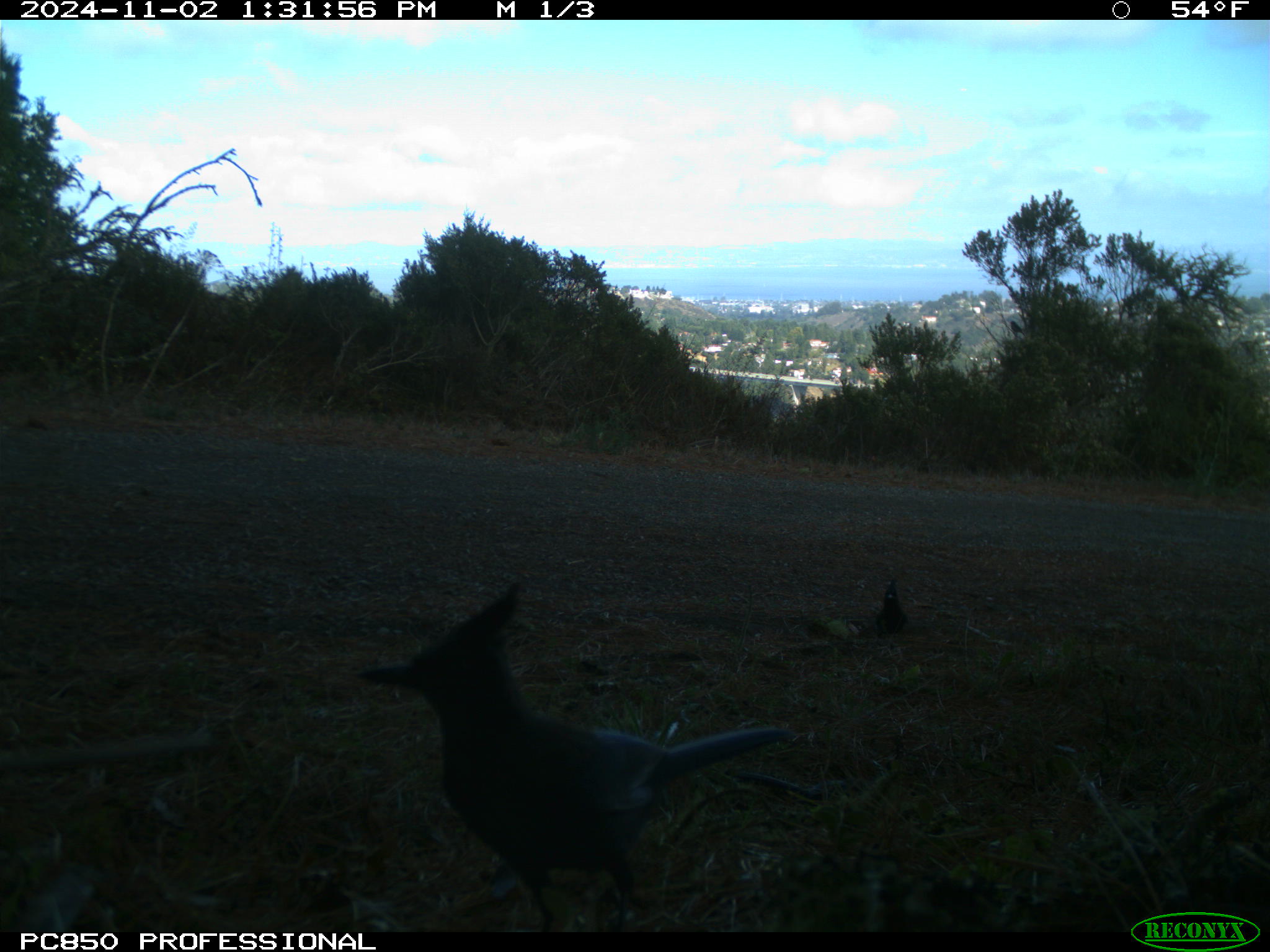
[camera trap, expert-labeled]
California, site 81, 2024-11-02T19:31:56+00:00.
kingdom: Animalia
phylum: Chordata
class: Aves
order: Passeriformes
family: Corvidae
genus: Cyanocitta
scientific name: Cyanocitta stelleri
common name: steller's jay